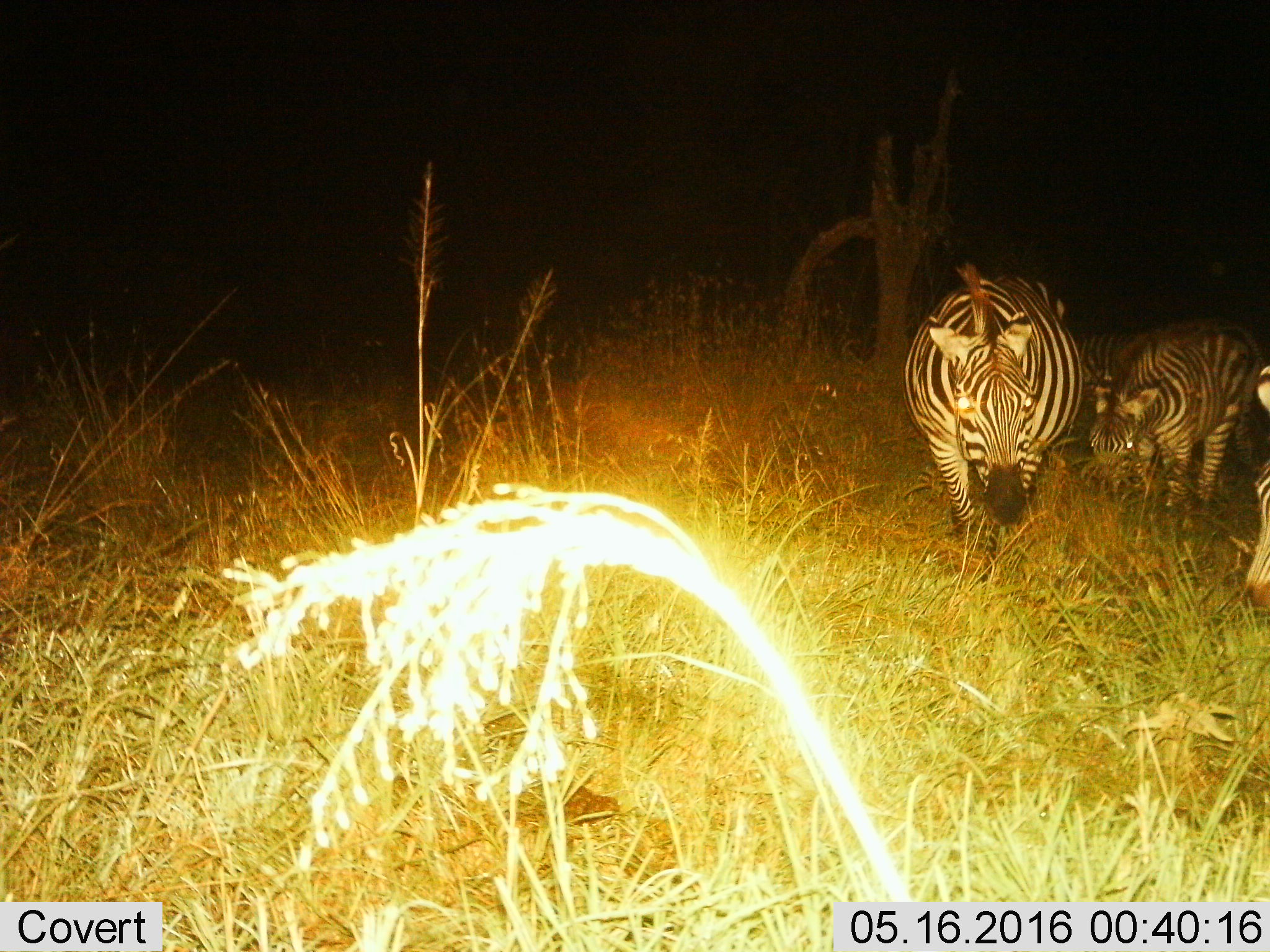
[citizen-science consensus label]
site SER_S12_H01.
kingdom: Animalia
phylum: Chordata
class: Mammalia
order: Perissodactyla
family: Equidae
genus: Equus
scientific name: Equus quagga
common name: plains zebra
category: zebraplains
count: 4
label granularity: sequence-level